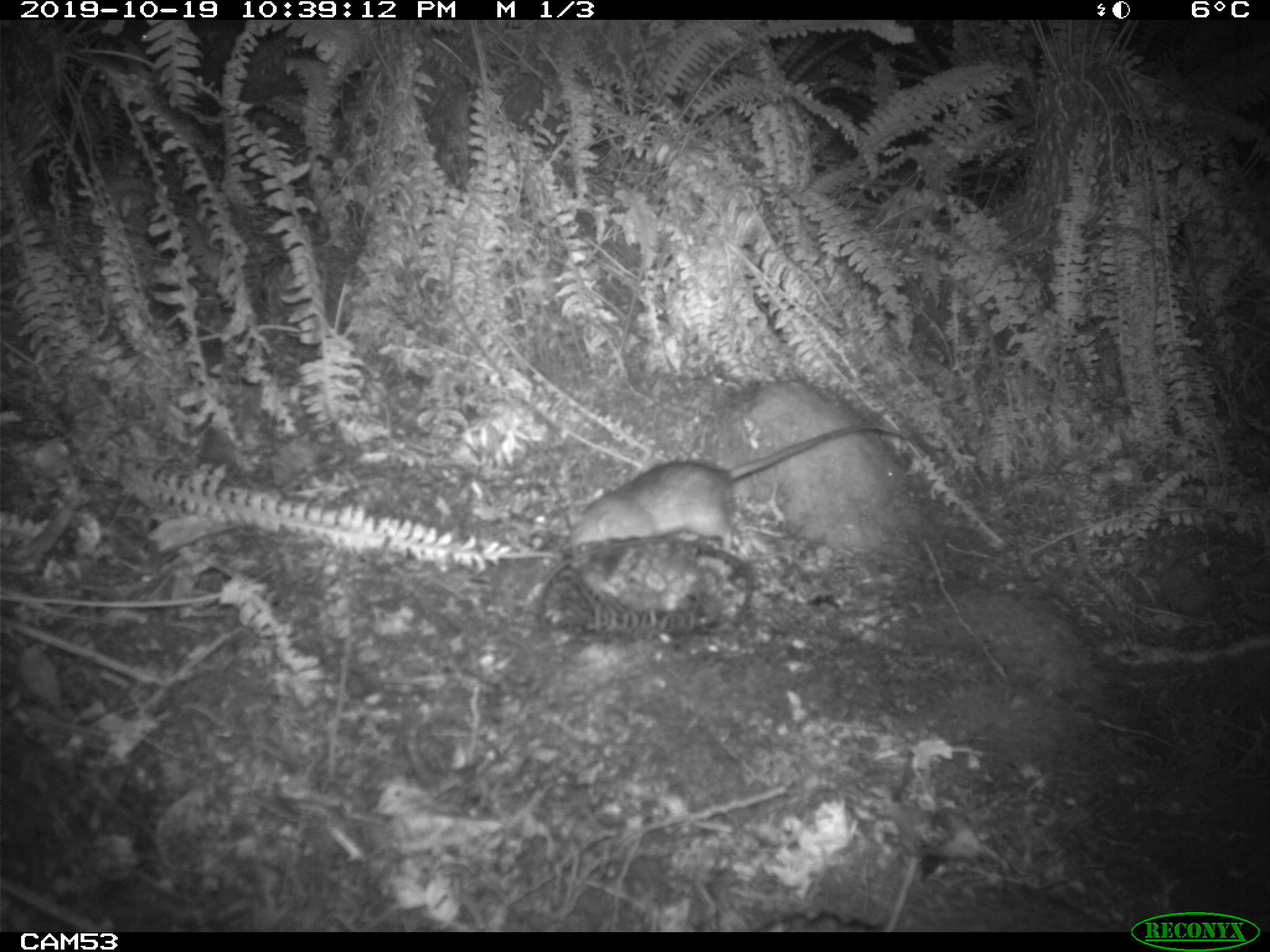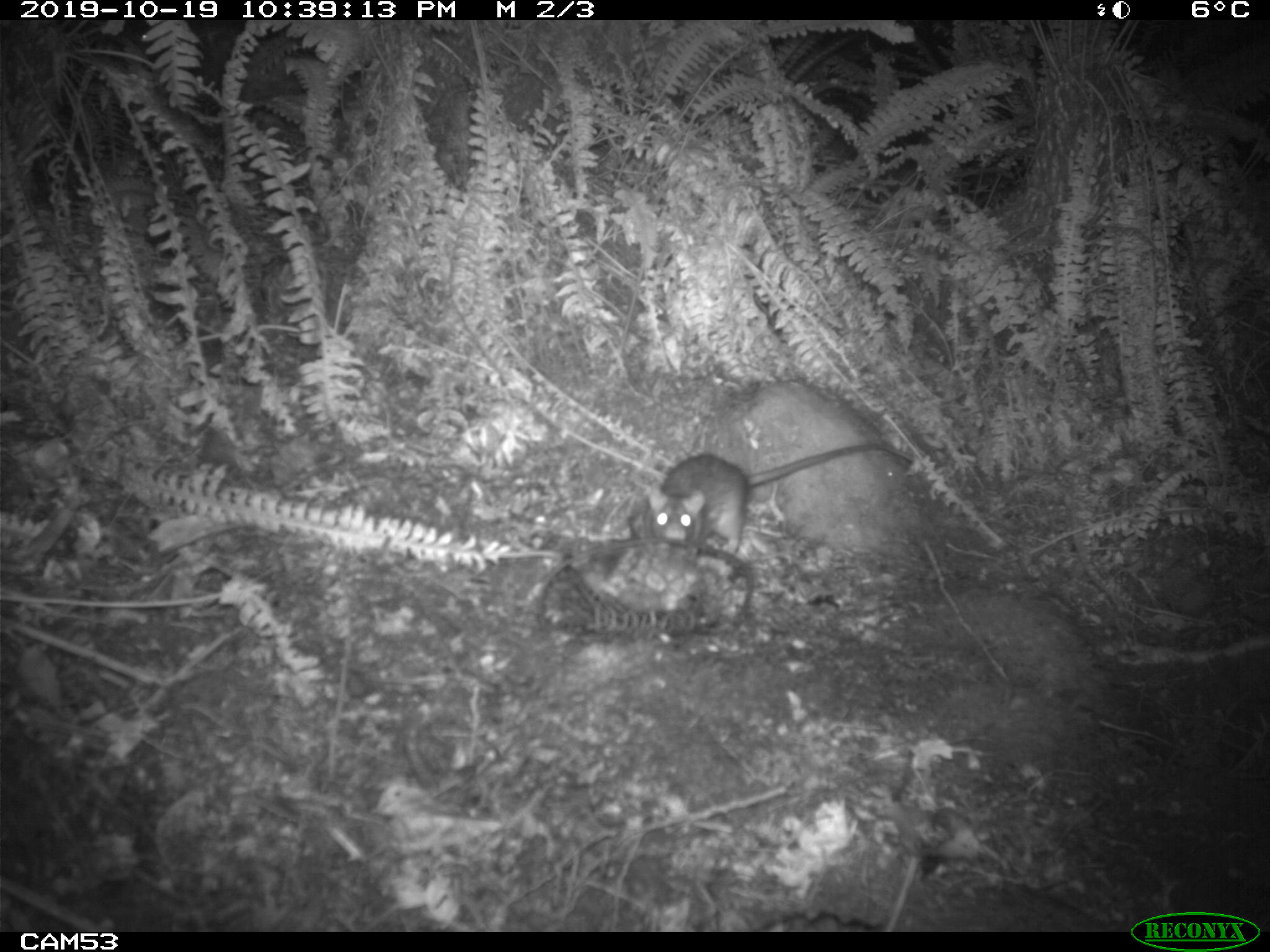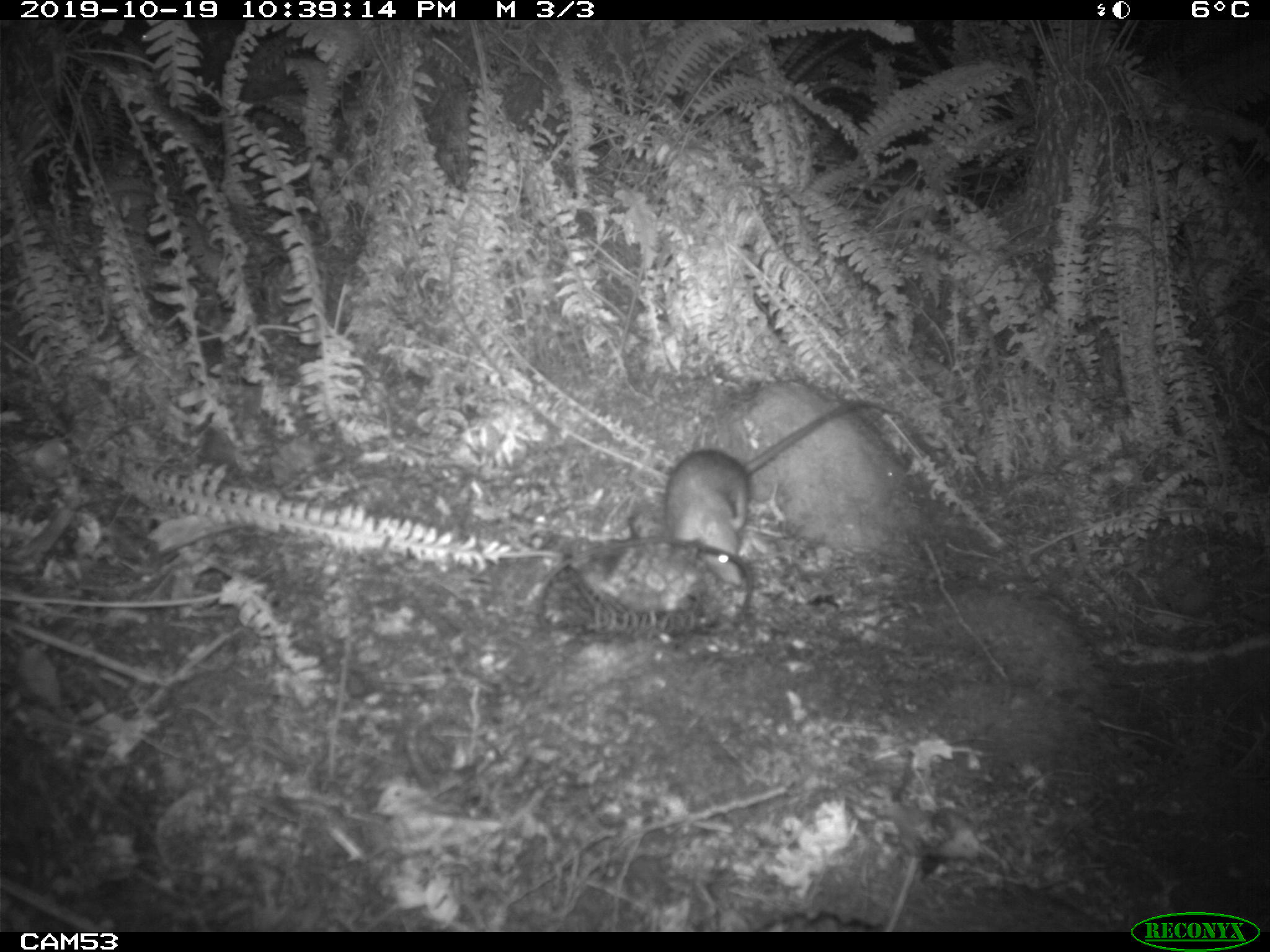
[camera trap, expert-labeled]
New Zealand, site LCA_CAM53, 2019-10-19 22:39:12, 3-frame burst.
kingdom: Animalia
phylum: Chordata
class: Mammalia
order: Rodentia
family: Muridae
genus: Rattus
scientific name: Rattus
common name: rat